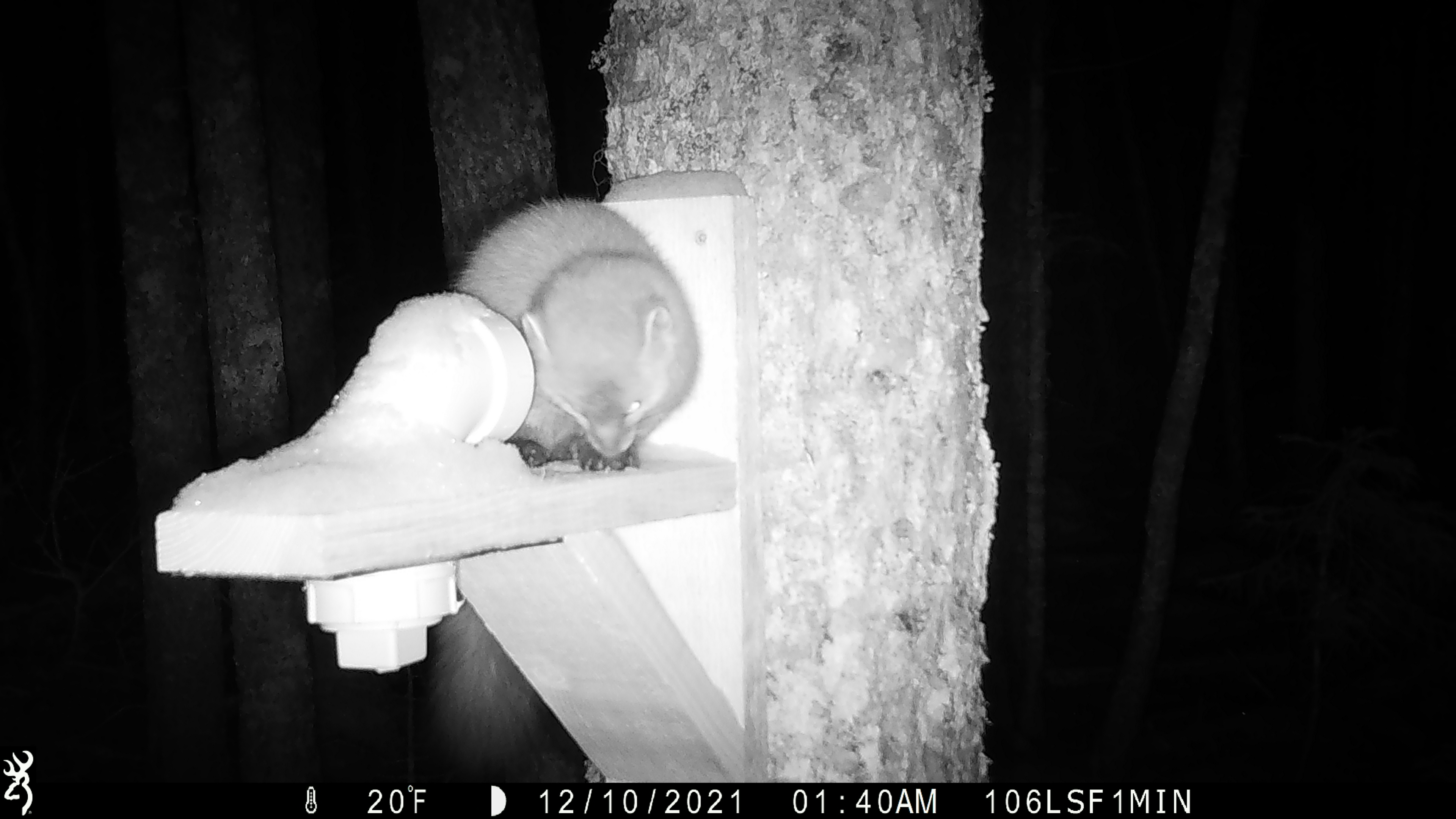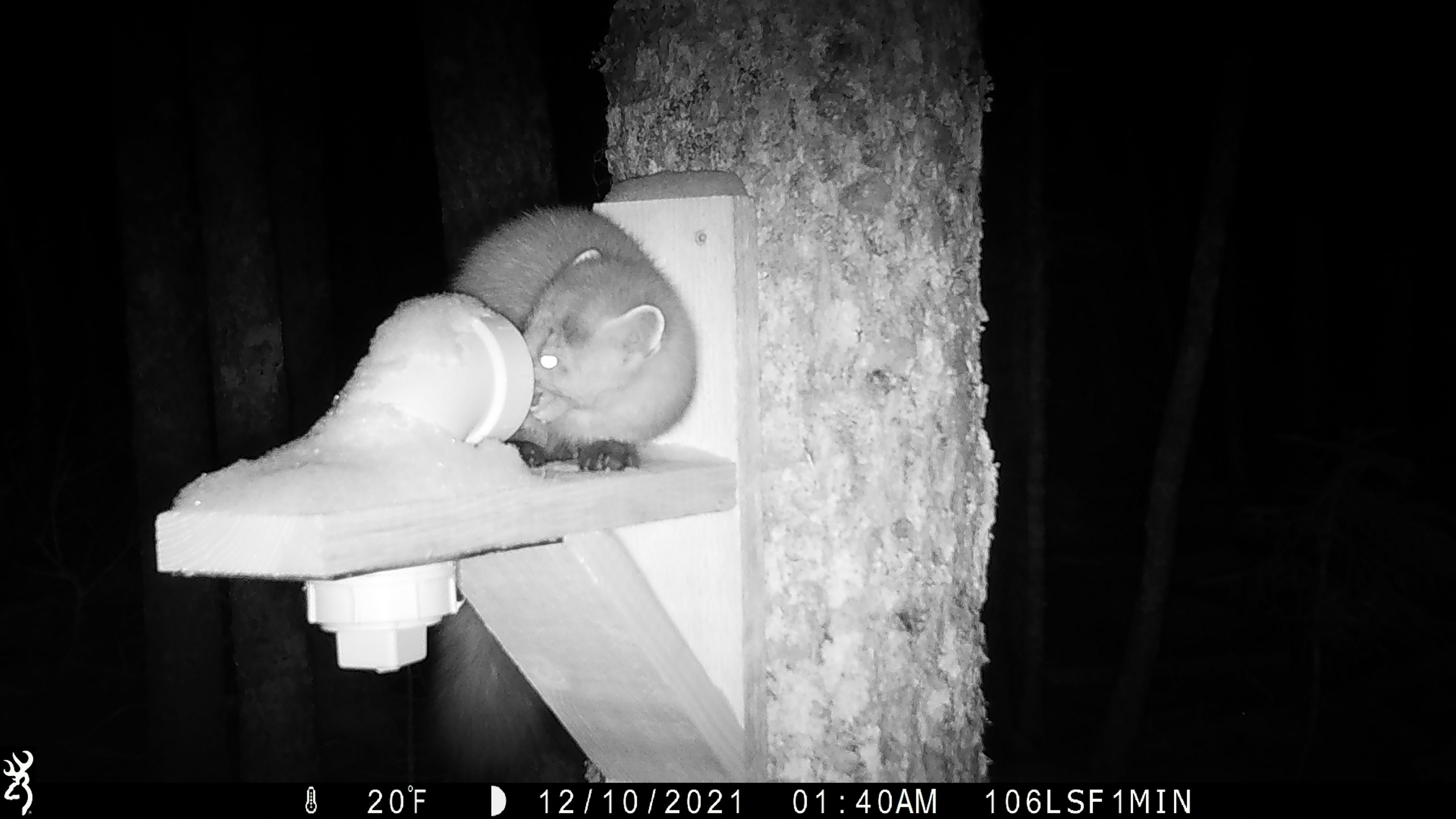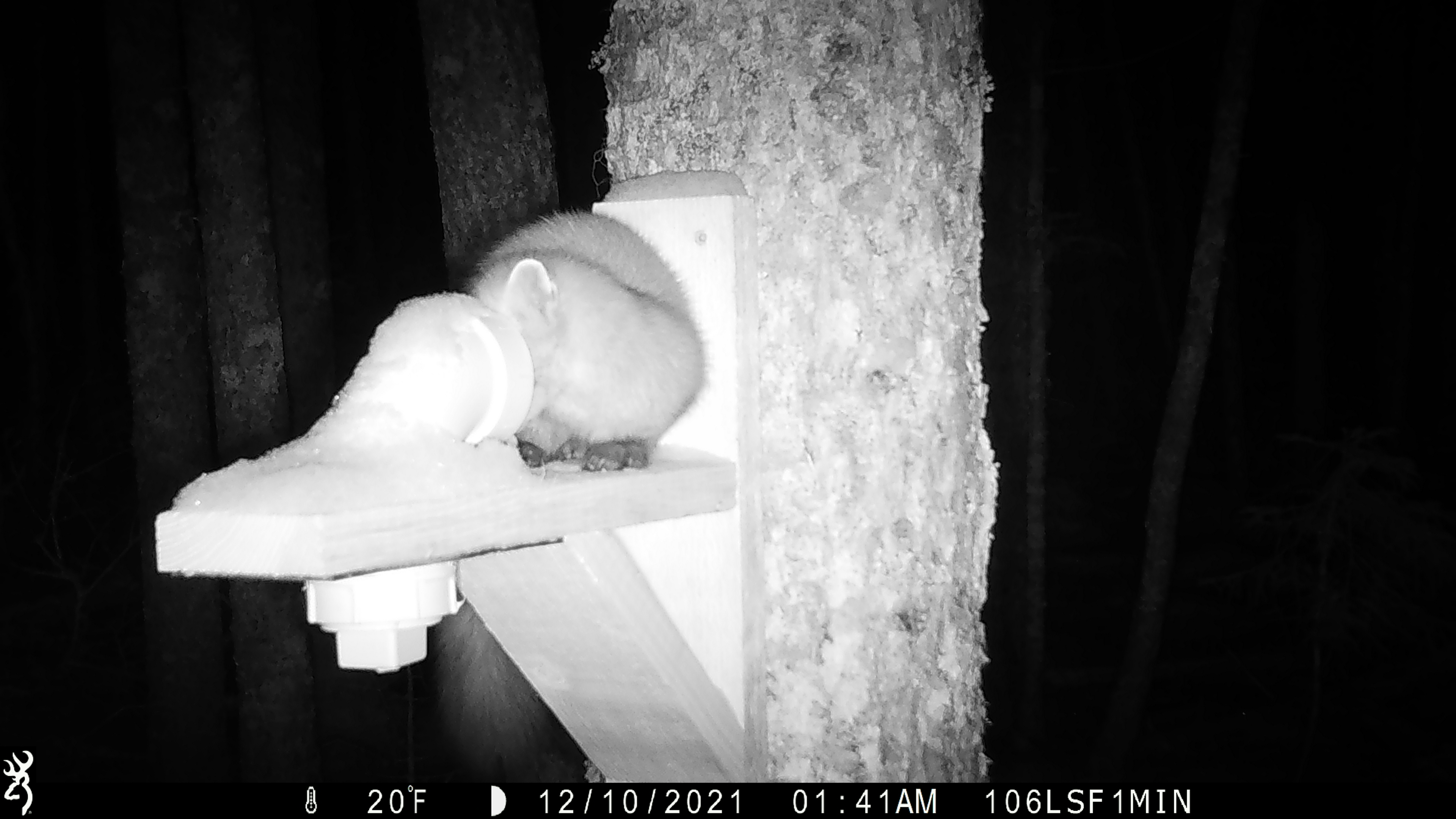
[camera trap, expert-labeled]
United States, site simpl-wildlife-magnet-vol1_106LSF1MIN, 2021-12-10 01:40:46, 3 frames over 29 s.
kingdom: Animalia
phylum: Chordata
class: Mammalia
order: Carnivora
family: Mustelidae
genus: Martes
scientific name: Martes americana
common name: american marten